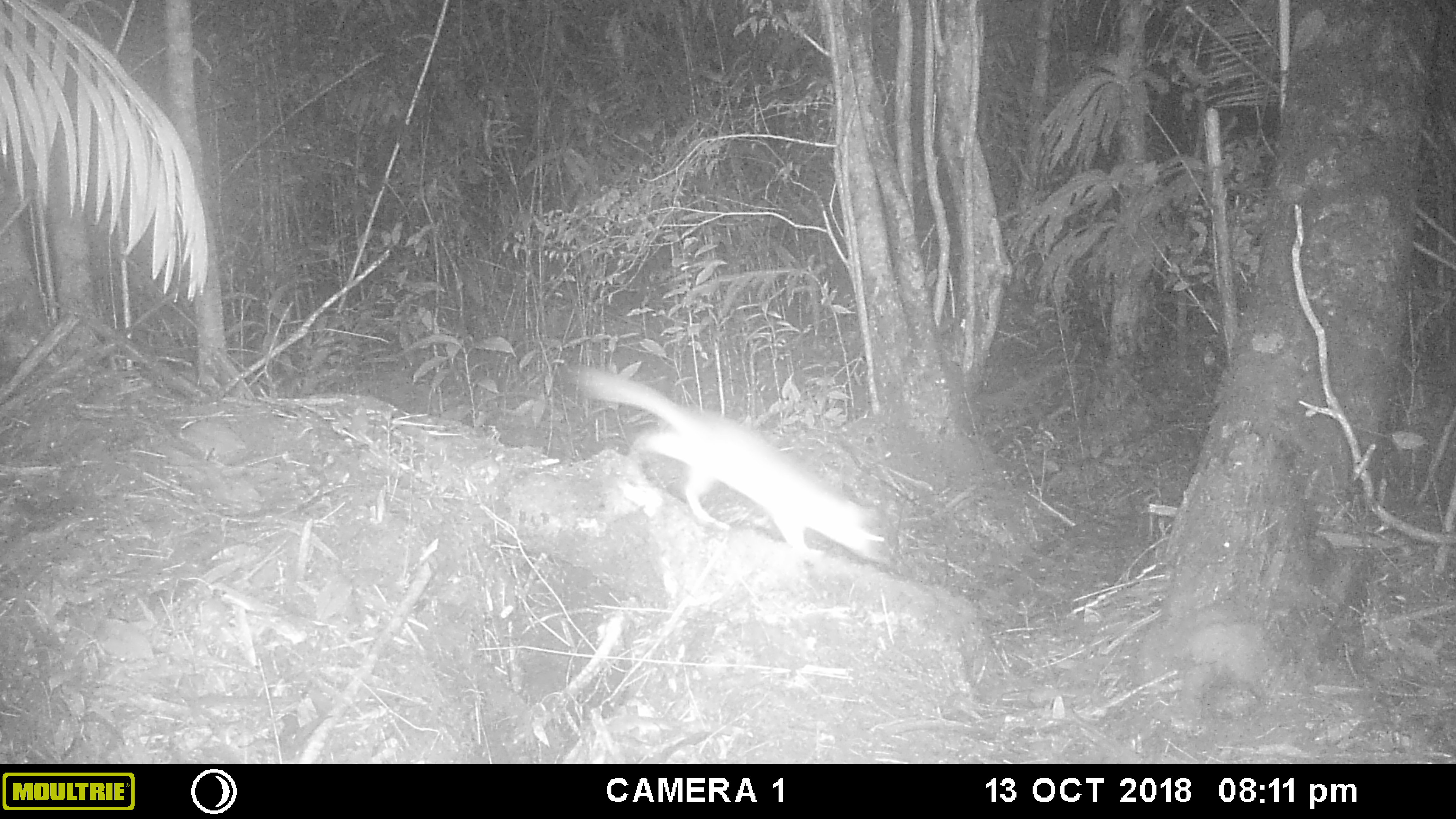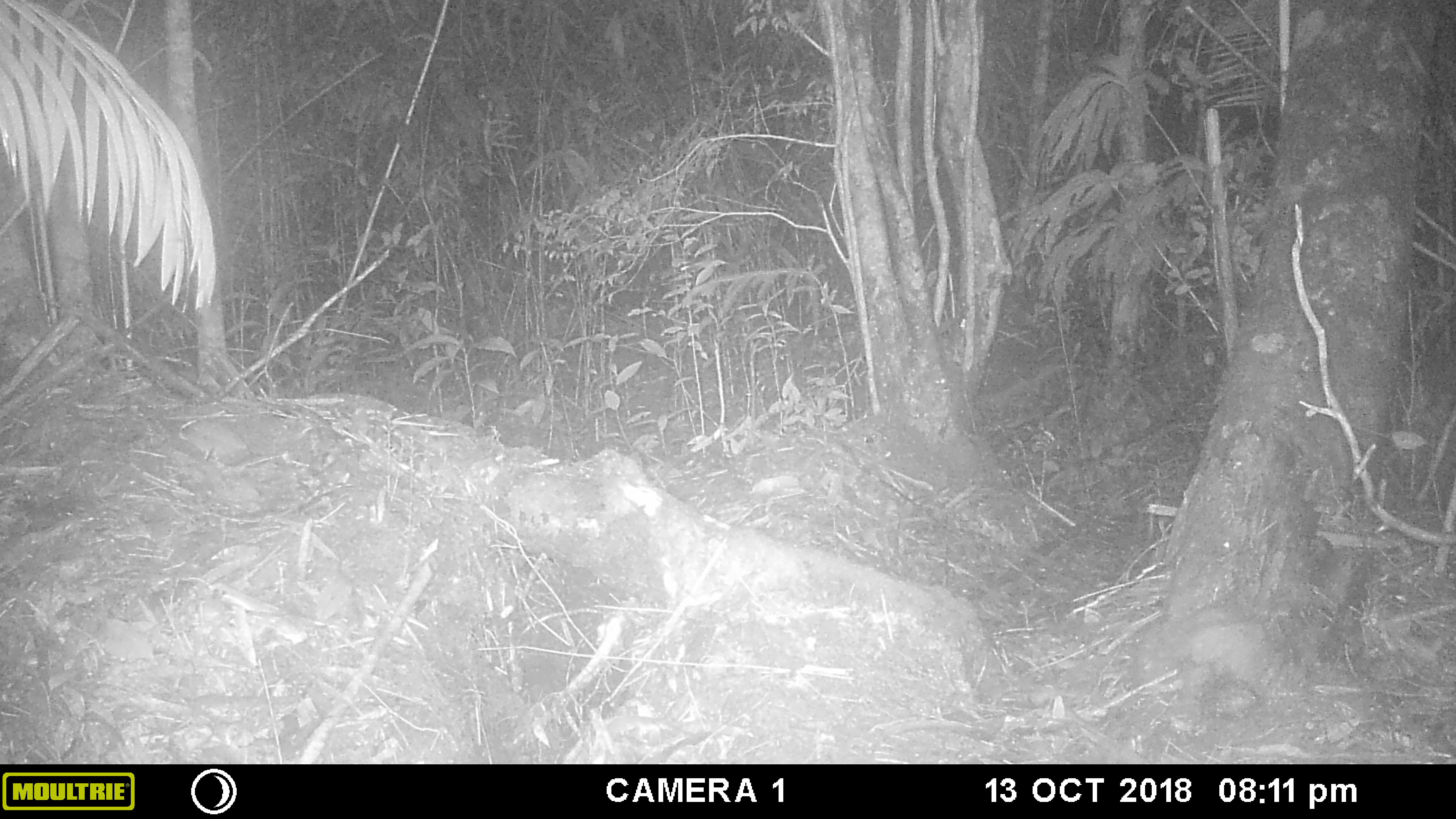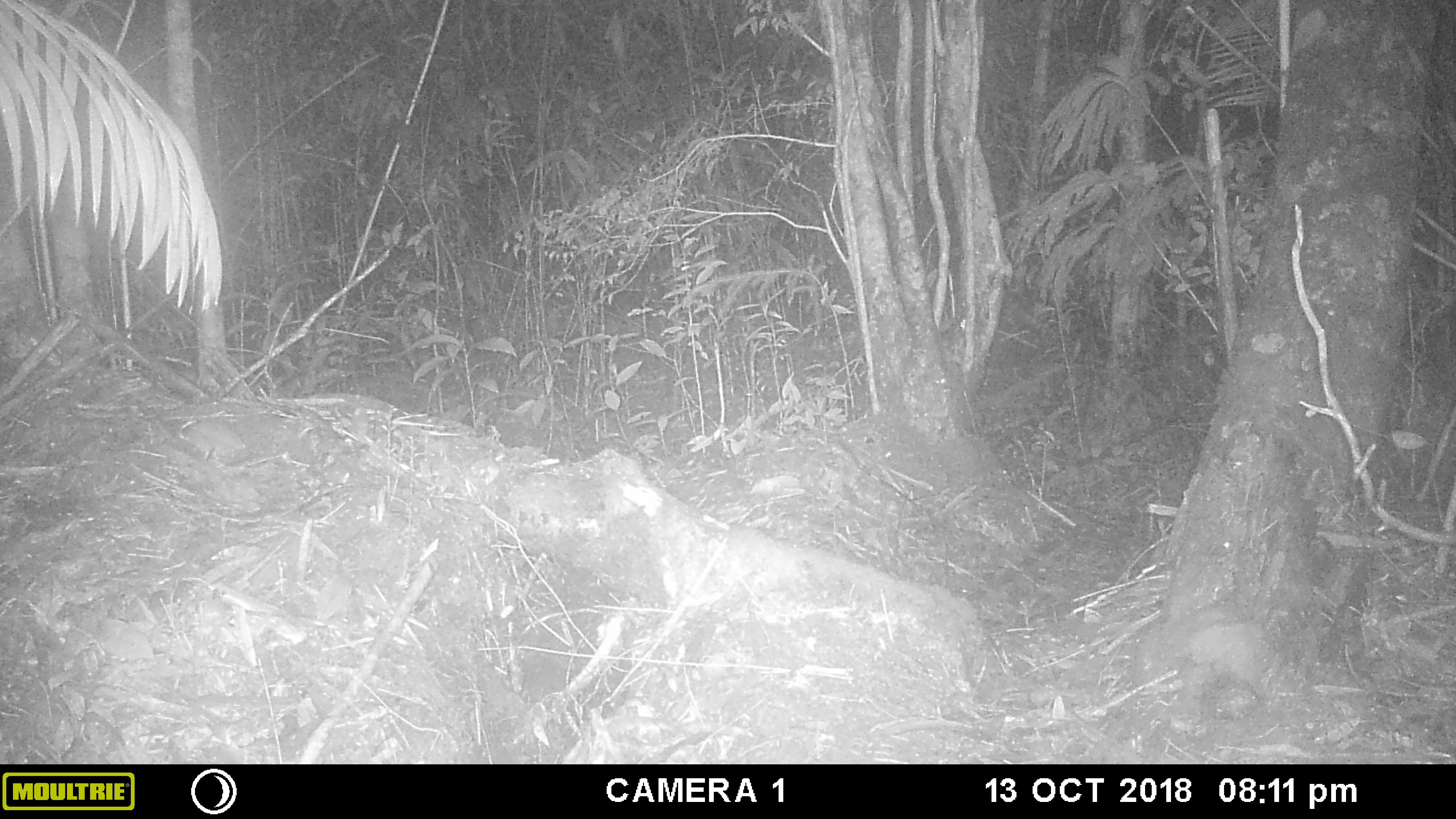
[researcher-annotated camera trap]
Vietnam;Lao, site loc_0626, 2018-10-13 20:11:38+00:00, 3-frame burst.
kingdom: Animalia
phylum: Chordata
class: Mammalia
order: Carnivora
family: Mustelidae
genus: Melogale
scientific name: Melogale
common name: ferret badger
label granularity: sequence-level